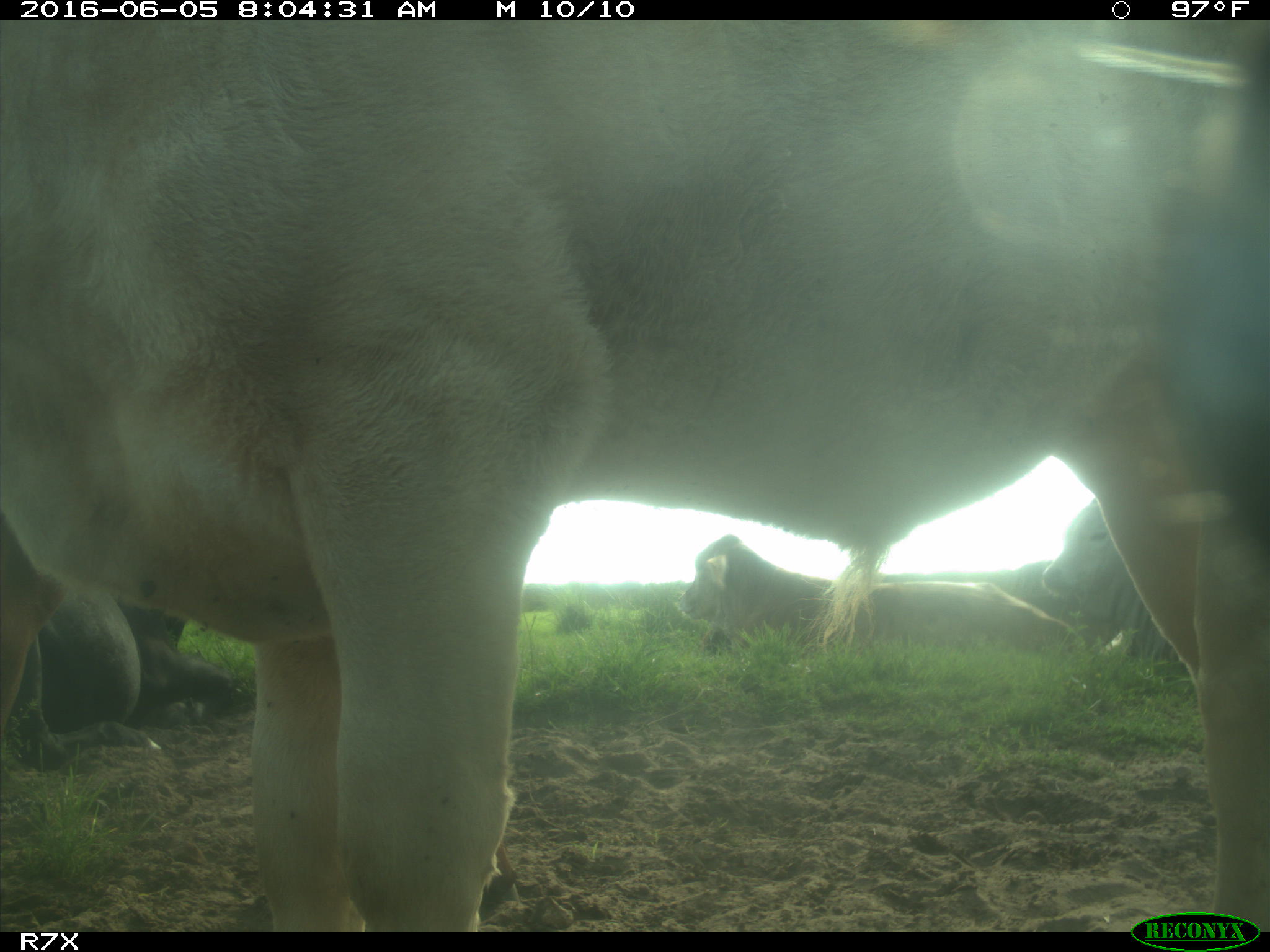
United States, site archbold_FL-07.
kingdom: Animalia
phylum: Chordata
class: Mammalia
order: Artiodactyla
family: Bovidae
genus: Bos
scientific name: Bos taurus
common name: domestic cow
Bos taurus (domestic cow).